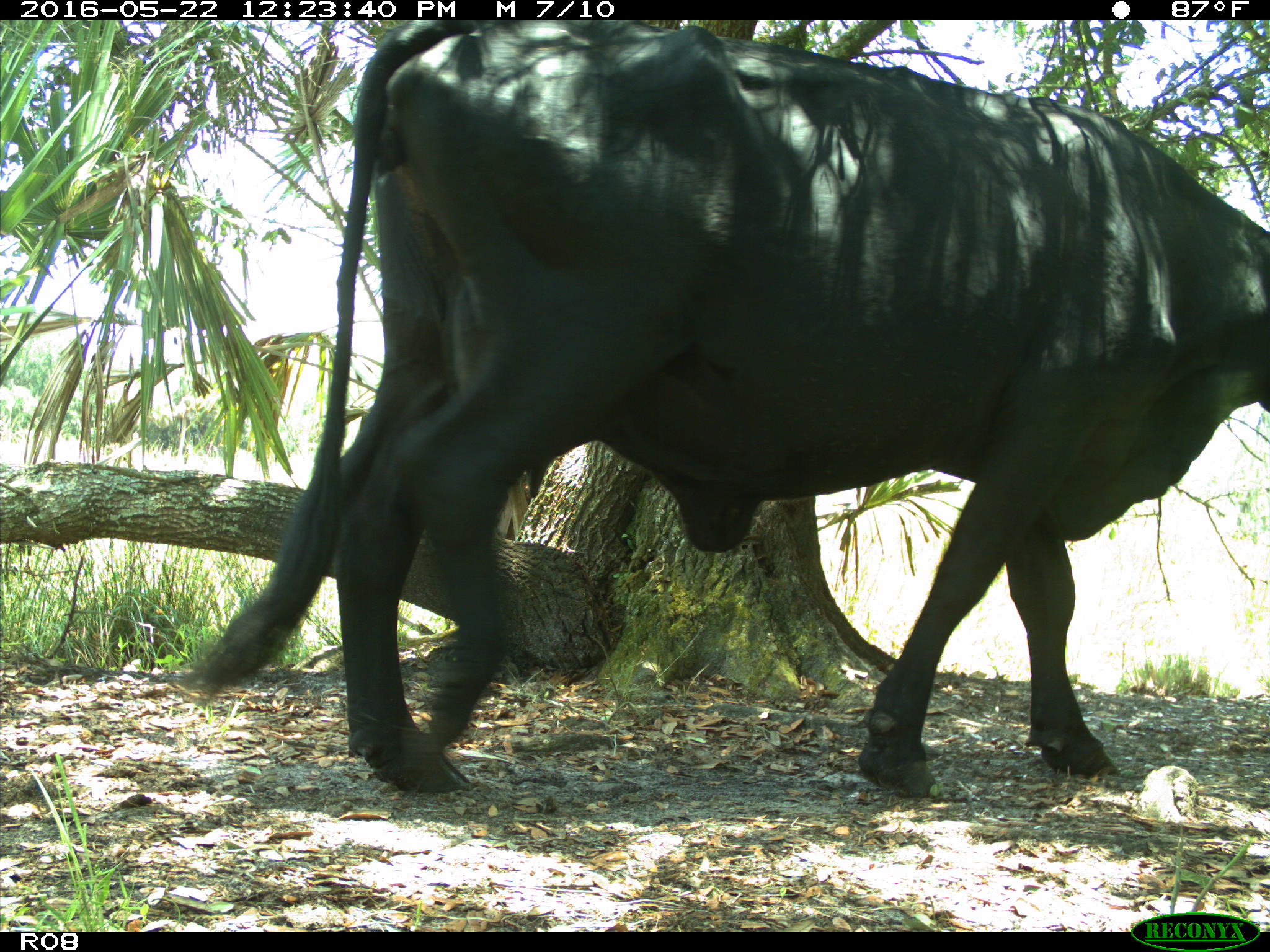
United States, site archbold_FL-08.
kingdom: Animalia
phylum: Chordata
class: Mammalia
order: Artiodactyla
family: Bovidae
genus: Bos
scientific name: Bos taurus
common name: domestic cow